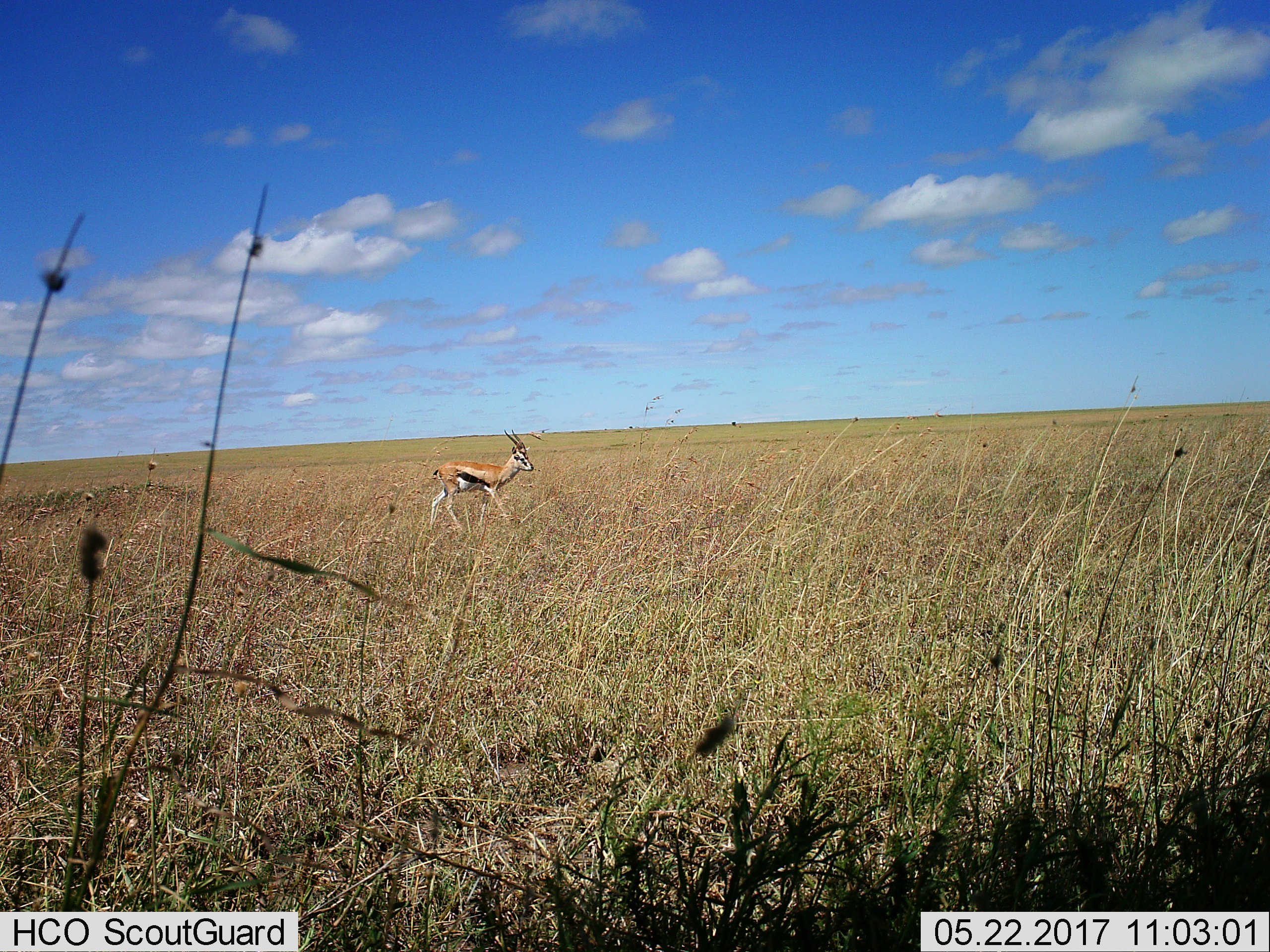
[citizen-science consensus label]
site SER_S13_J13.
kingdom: Animalia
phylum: Chordata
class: Mammalia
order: Artiodactyla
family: Bovidae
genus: Eudorcas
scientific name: Eudorcas thomsonii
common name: thomson's gazelle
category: gazellethomsons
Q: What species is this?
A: Gazellethomsons (thomson's gazelle) (Eudorcas thomsonii).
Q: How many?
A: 1.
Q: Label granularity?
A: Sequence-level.